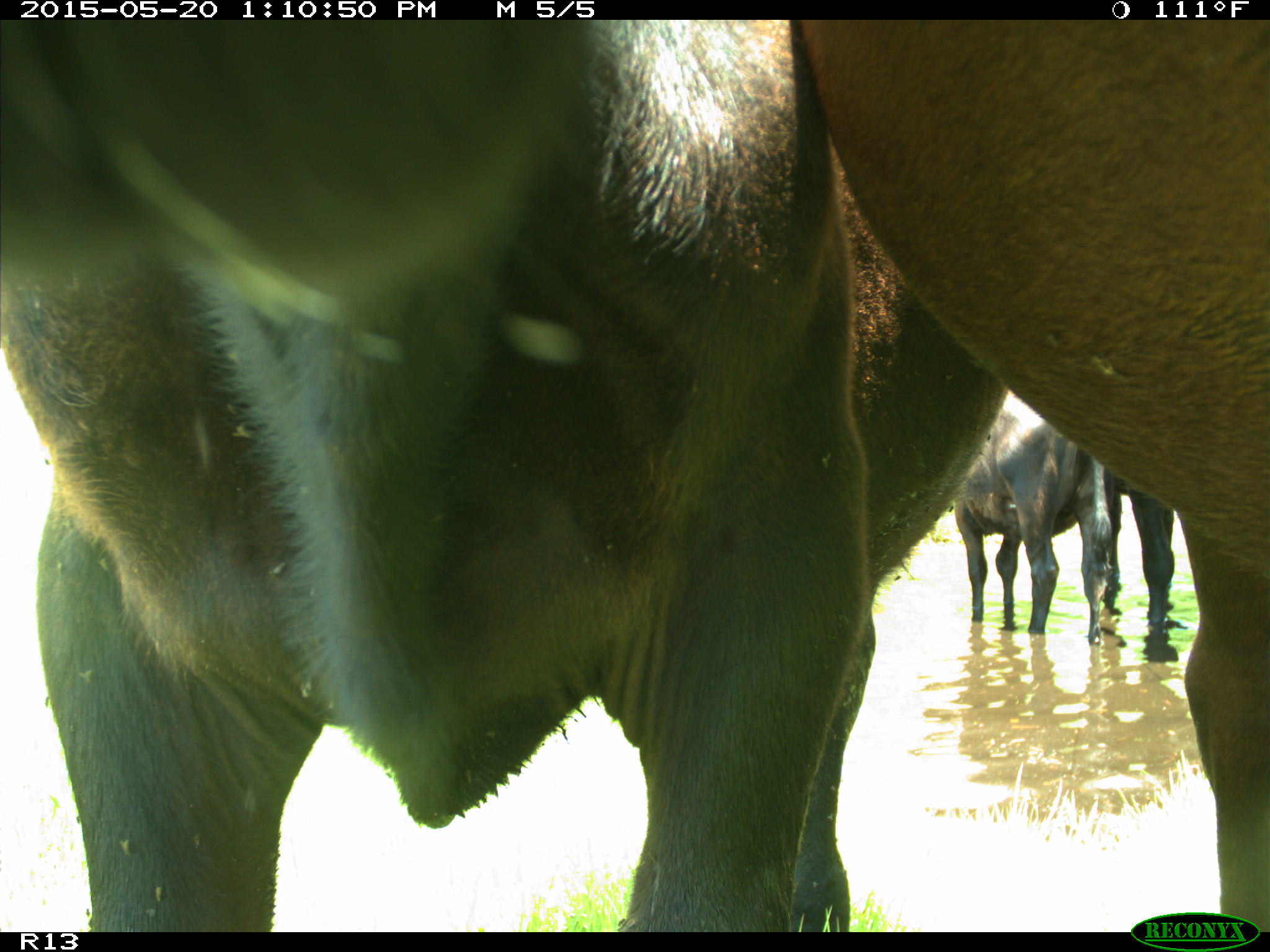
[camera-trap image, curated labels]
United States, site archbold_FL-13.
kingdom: Animalia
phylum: Chordata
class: Mammalia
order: Artiodactyla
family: Bovidae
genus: Bos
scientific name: Bos taurus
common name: domestic cow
Bos taurus (domestic cow).